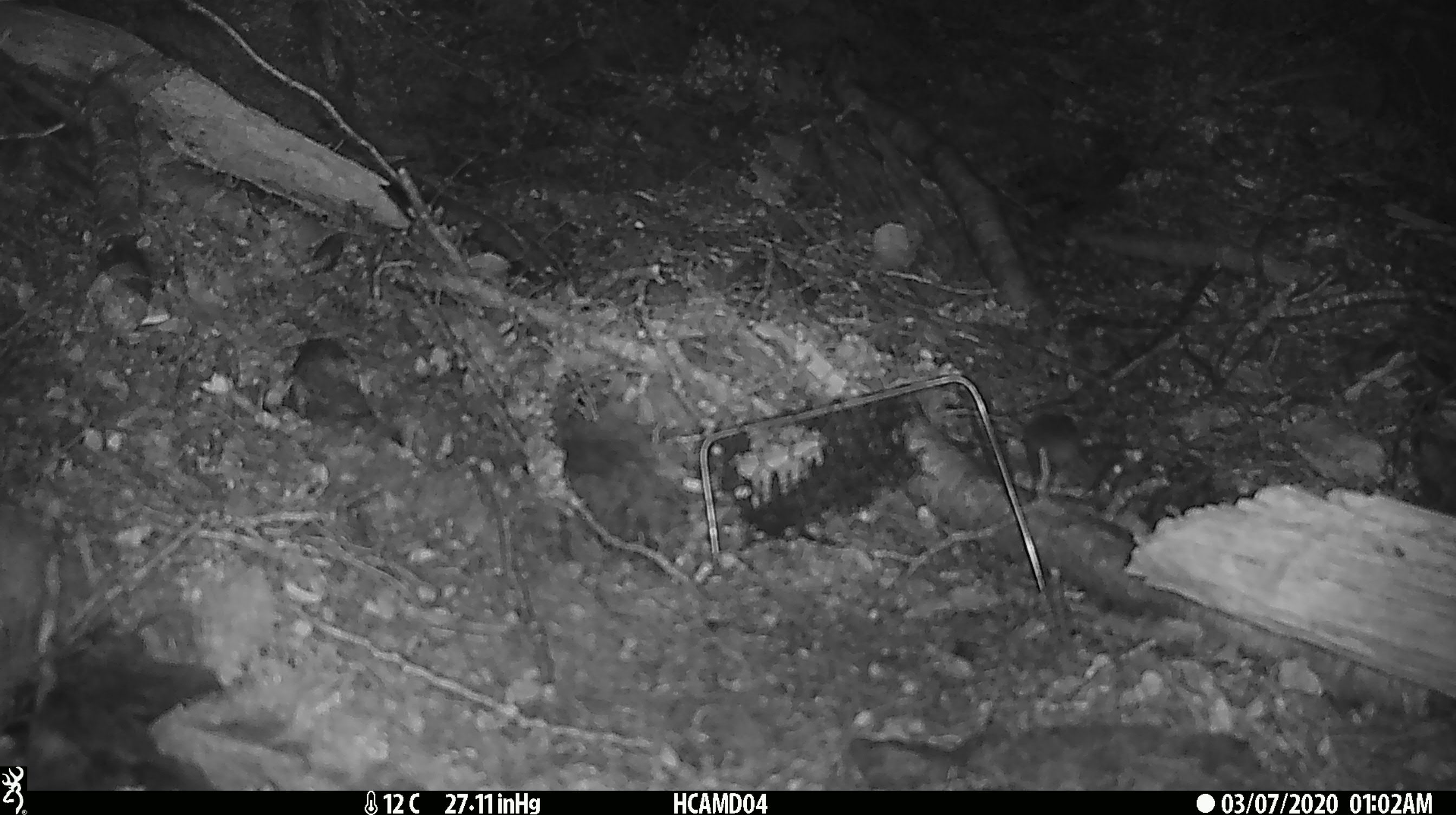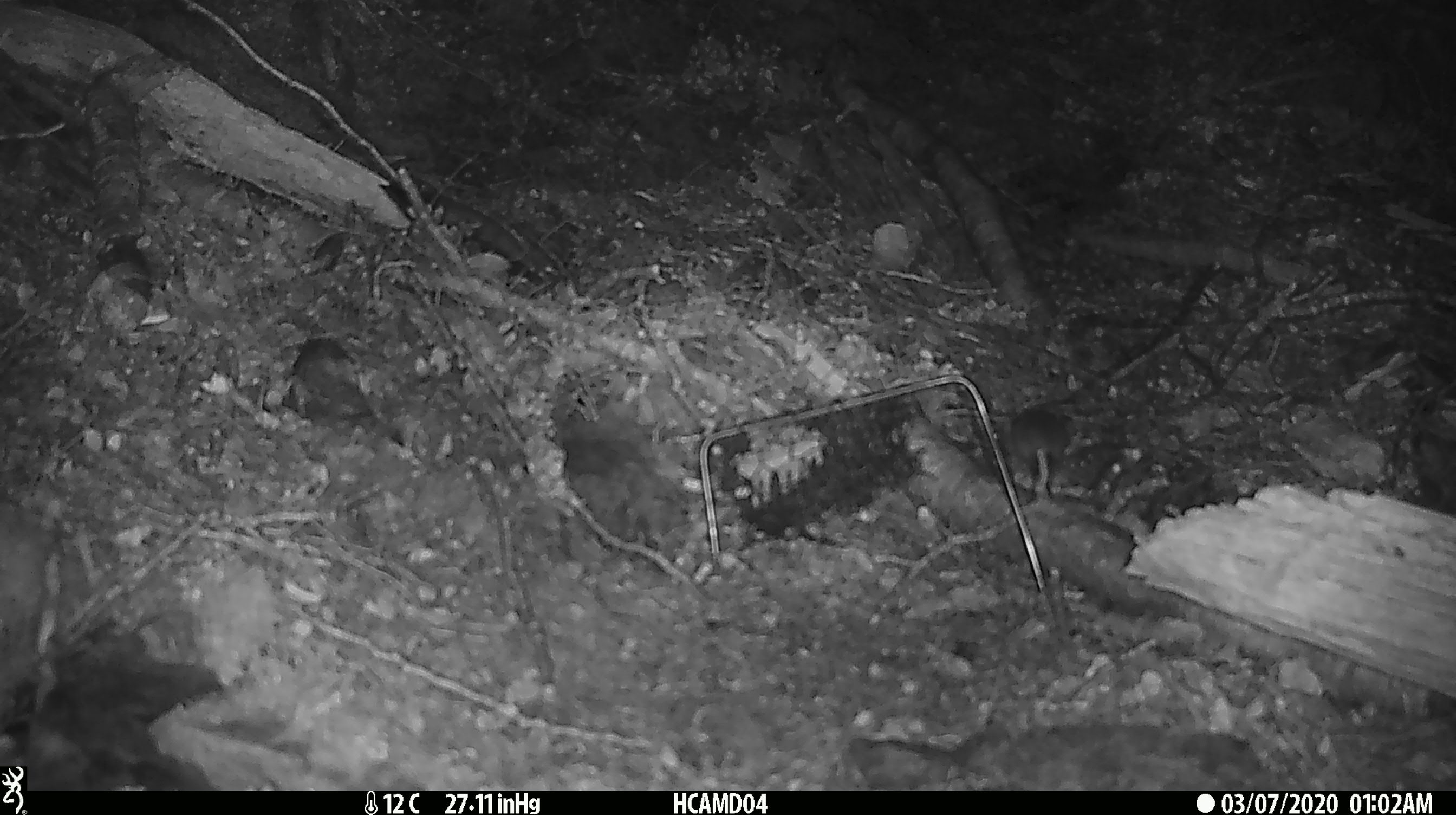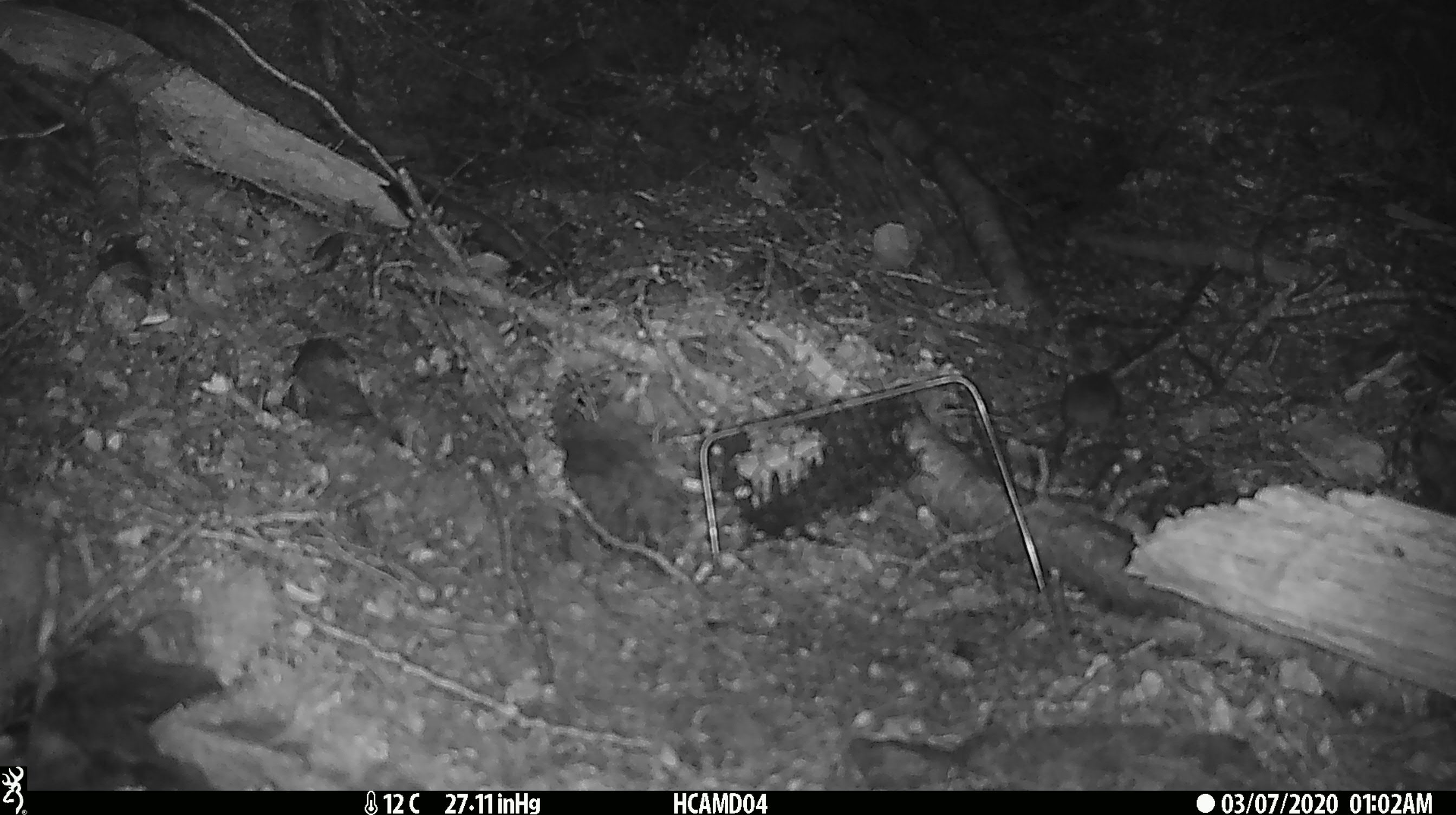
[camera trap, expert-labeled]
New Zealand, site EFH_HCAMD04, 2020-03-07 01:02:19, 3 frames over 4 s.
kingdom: Animalia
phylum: Chordata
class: Mammalia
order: Rodentia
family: Muridae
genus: Mus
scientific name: Mus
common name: mouse